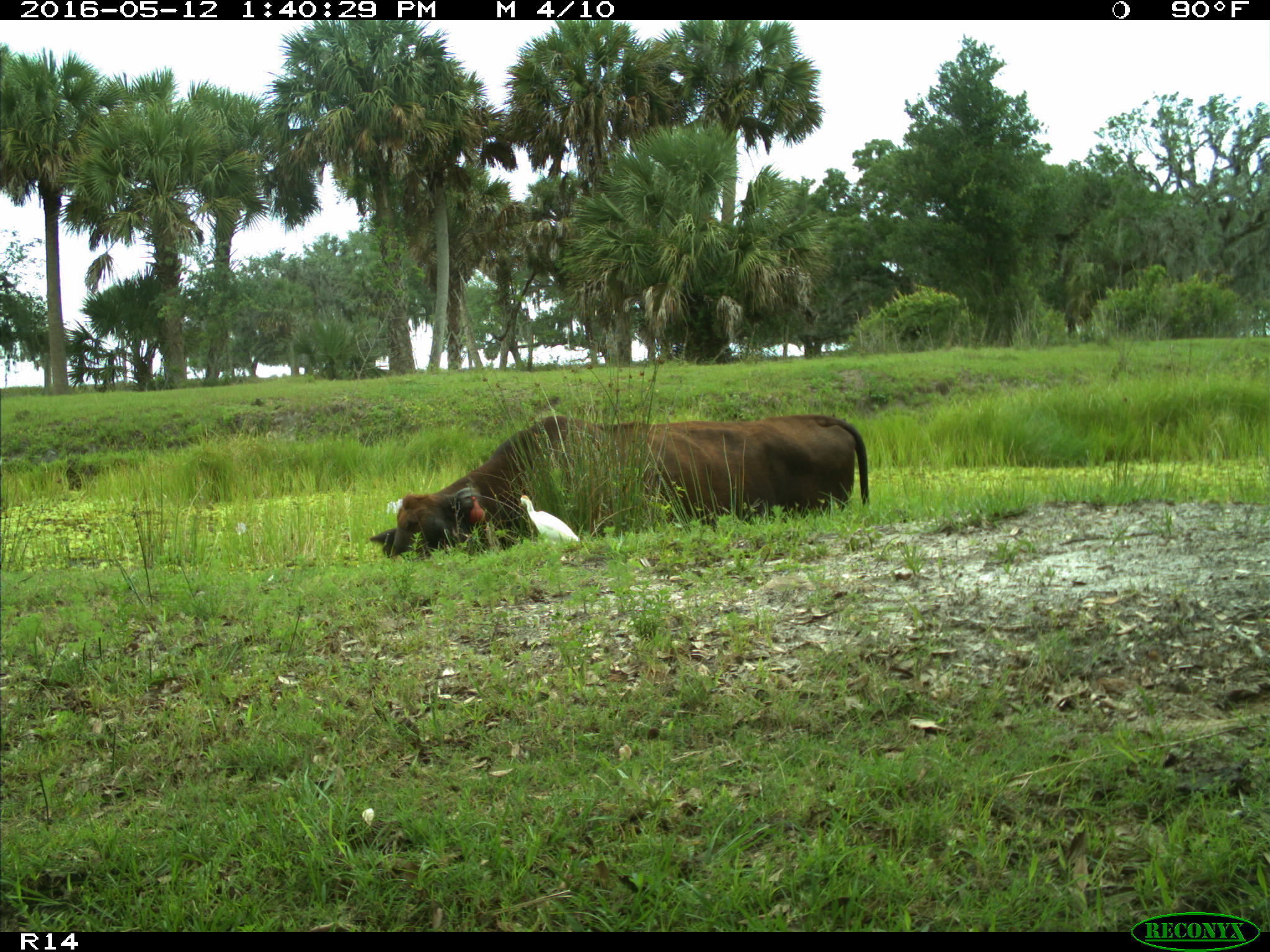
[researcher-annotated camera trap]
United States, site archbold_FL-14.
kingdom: Animalia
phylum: Chordata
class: Mammalia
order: Artiodactyla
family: Bovidae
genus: Bos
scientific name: Bos taurus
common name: domestic cow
Bos taurus (domestic cow).